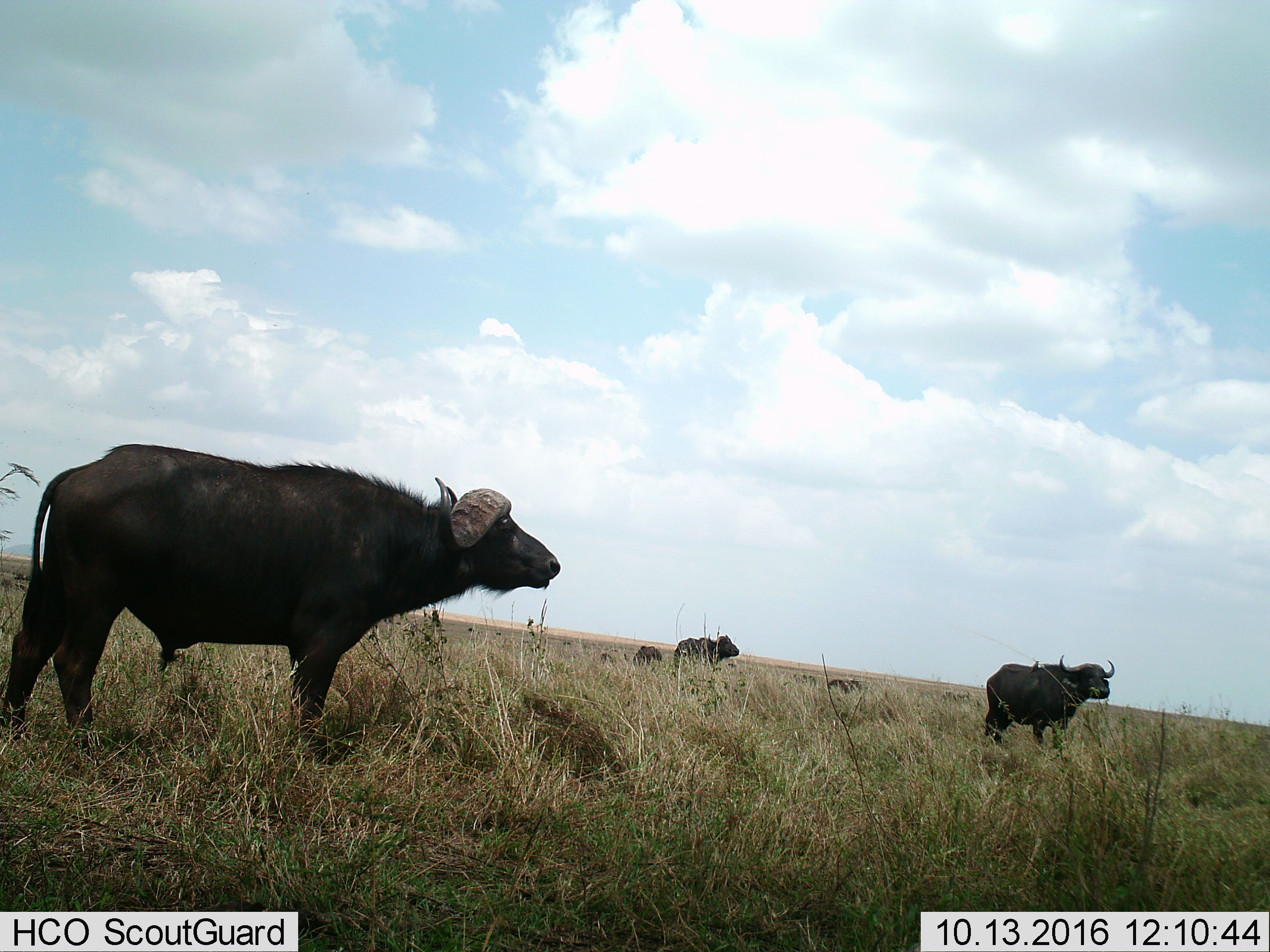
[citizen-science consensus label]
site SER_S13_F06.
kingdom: Animalia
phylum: Chordata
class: Mammalia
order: Artiodactyla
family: Bovidae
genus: Syncerus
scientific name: Syncerus caffer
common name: african buffalo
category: buffalo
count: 5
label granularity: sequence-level